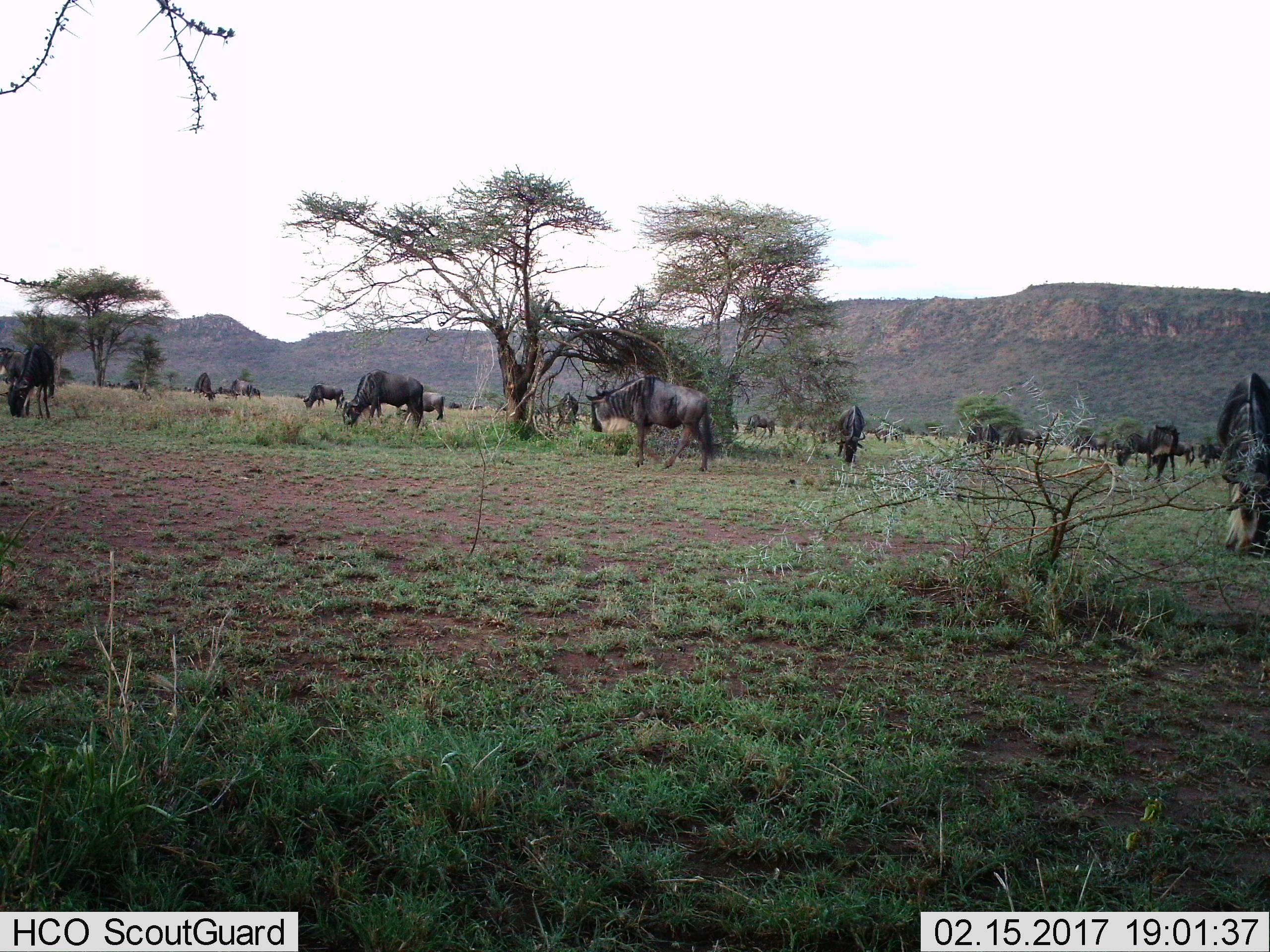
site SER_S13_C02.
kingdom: Animalia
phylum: Chordata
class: Mammalia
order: Artiodactyla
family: Bovidae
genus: Connochaetes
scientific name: Connochaetes taurinus taurinus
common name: blue wildebeest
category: wildebeestblue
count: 11-50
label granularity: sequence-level